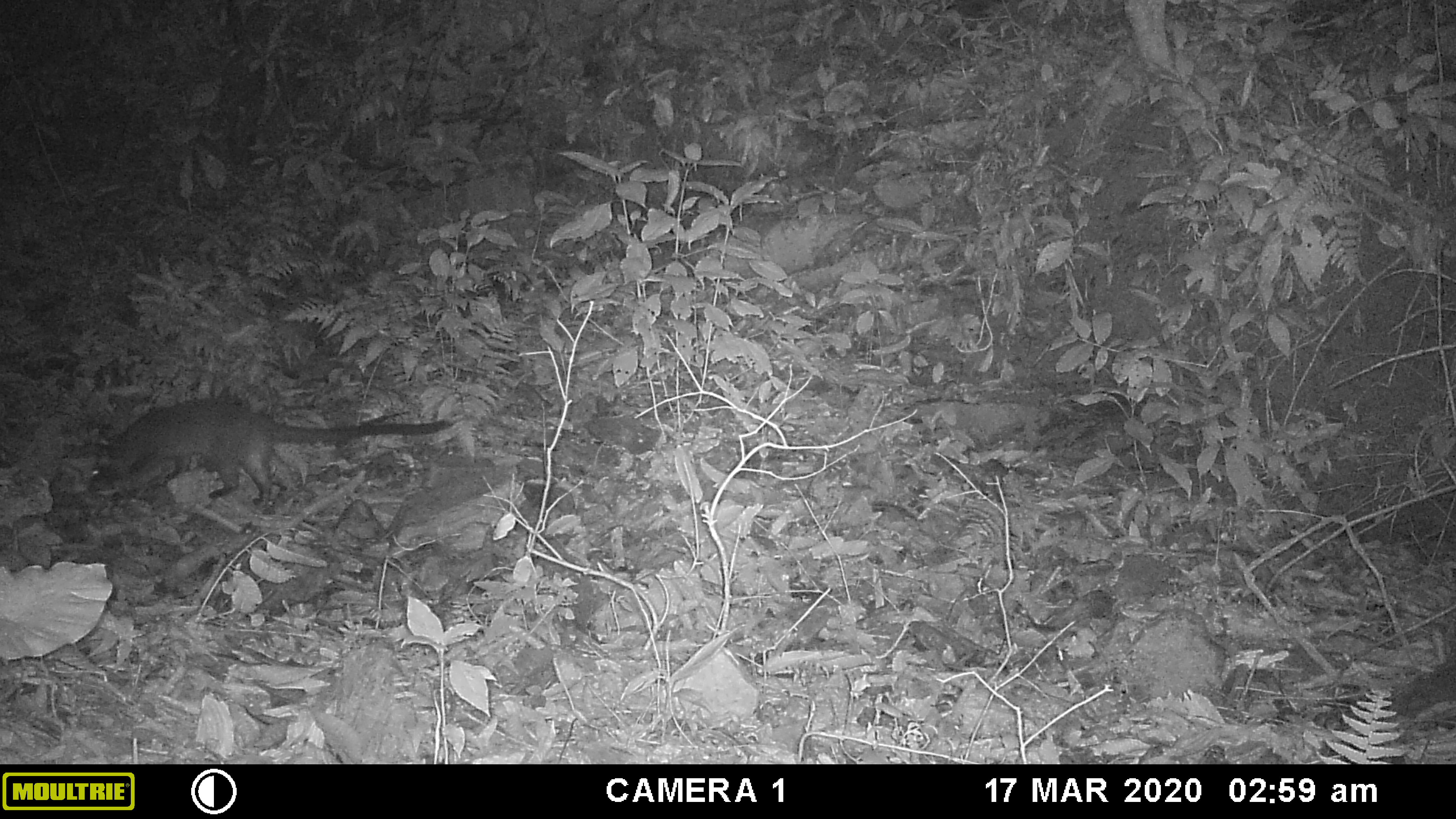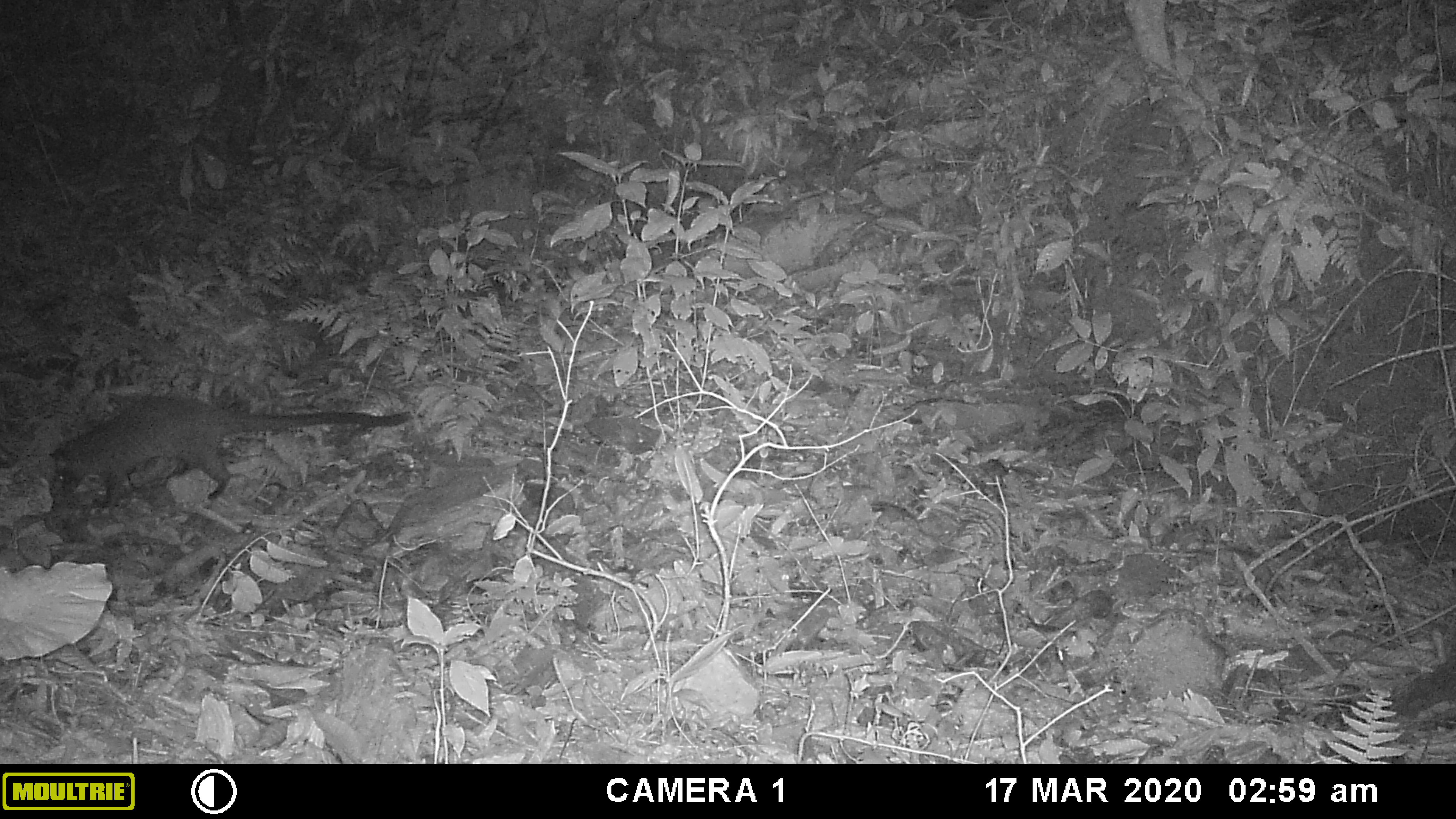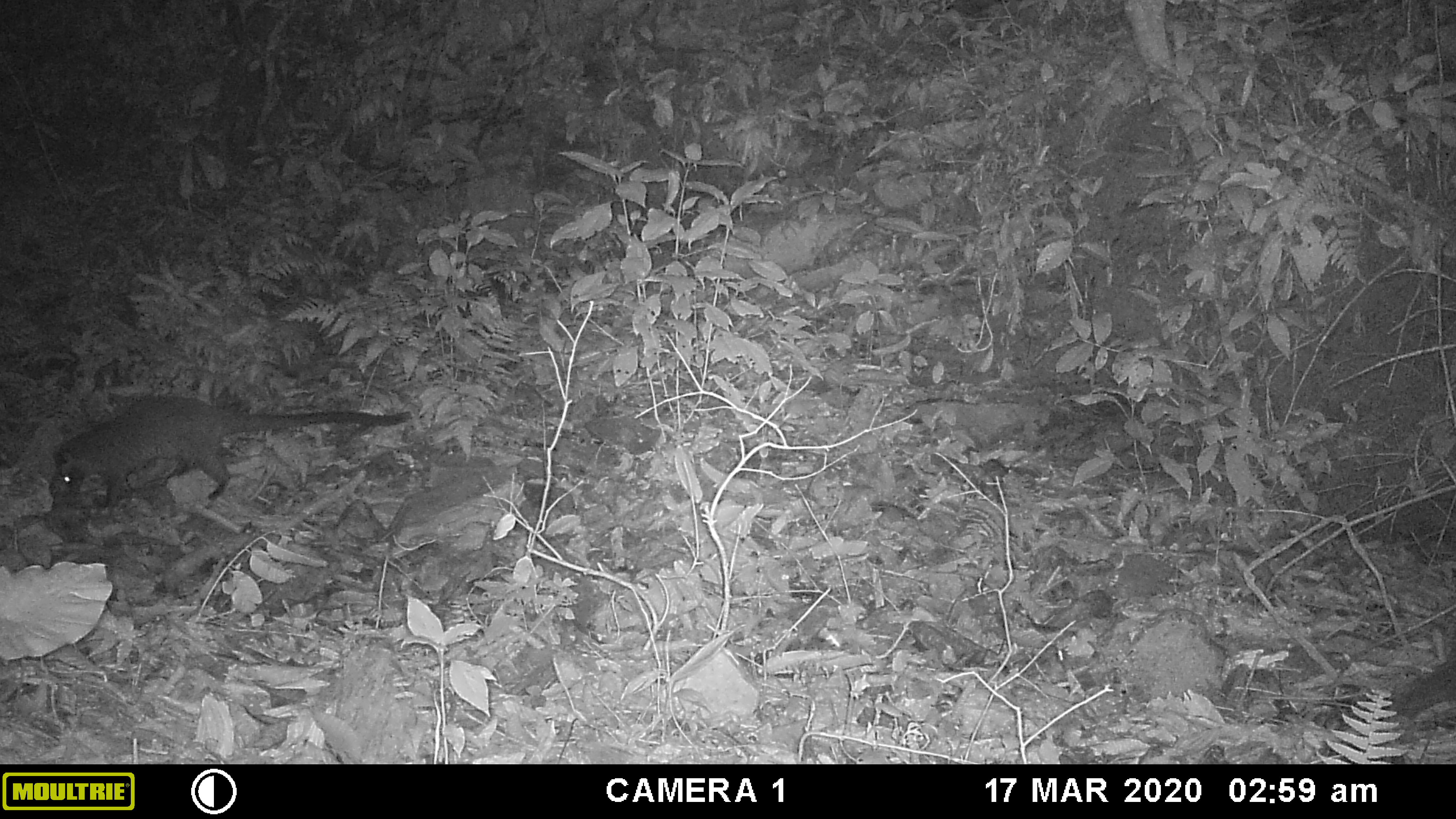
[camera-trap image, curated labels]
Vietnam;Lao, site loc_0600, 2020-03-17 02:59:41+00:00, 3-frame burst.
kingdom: Animalia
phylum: Chordata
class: Mammalia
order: Carnivora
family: Viverridae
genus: Paguma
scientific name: Paguma larvata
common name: masked palm civet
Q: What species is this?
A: Masked palm civet (Paguma larvata).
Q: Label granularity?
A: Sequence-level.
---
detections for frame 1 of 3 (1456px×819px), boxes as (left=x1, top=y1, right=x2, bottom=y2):
masked palm civet: (left=87, top=399, right=449, bottom=505)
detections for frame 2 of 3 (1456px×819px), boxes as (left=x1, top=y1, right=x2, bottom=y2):
masked palm civet: (left=49, top=394, right=410, bottom=505)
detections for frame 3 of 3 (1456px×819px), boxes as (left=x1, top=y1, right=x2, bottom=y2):
masked palm civet: (left=53, top=394, right=412, bottom=506)